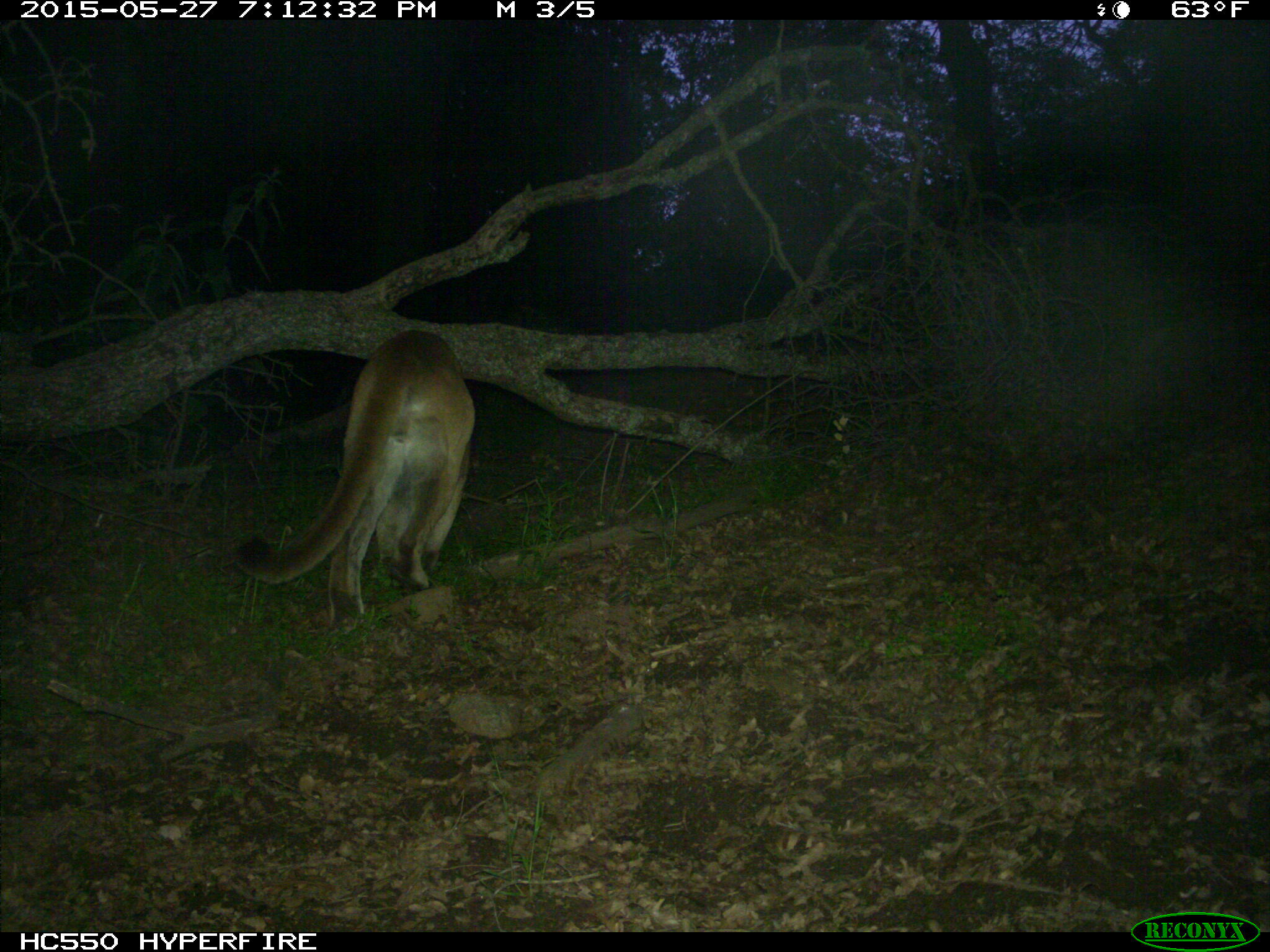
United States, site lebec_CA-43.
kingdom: Animalia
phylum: Chordata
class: Mammalia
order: Carnivora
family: Felidae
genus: Puma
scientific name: Puma concolor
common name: mountain lion